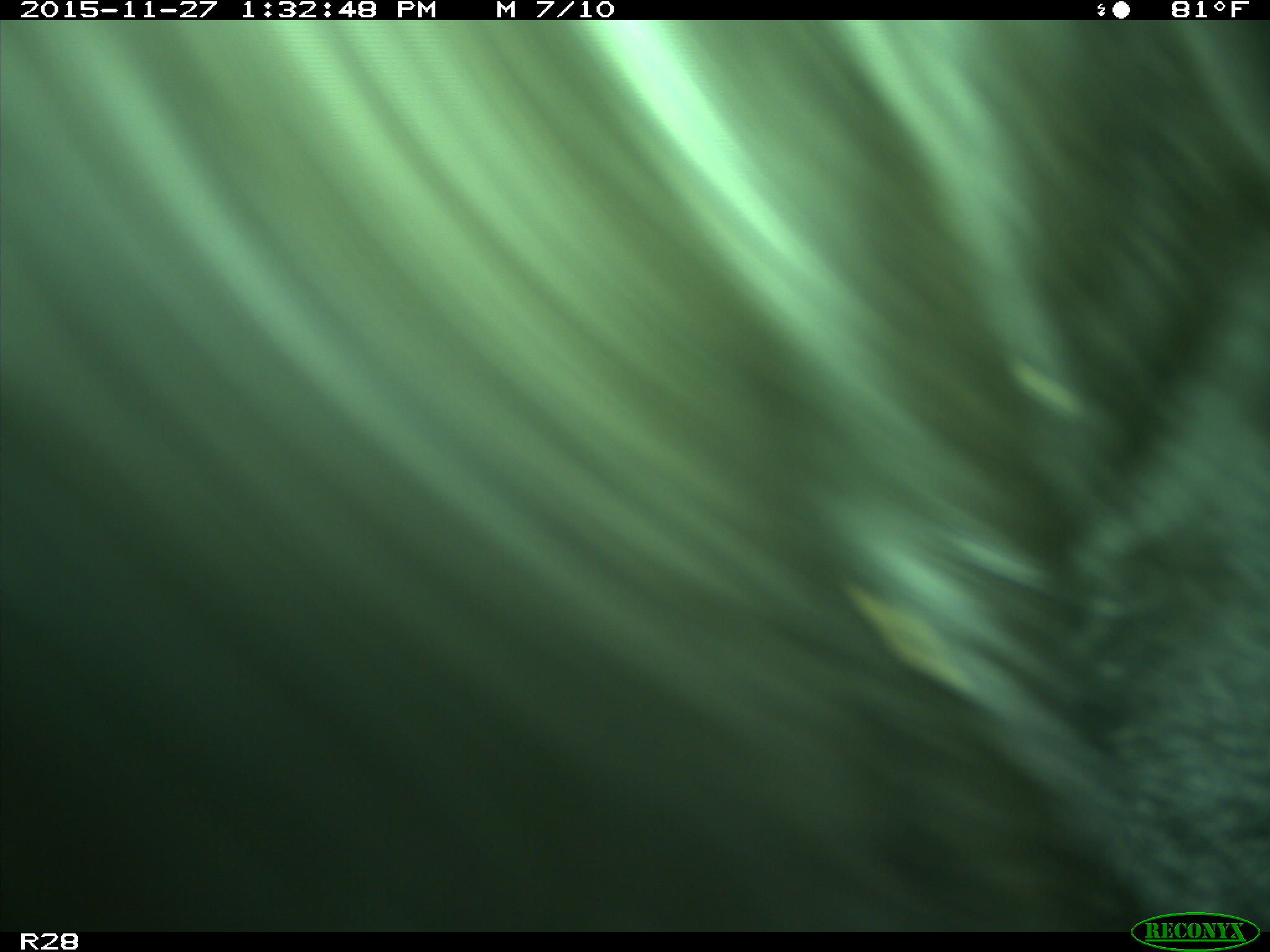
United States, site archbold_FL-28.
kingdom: Animalia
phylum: Chordata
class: Mammalia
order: Artiodactyla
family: Bovidae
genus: Bos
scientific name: Bos taurus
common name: domestic cow